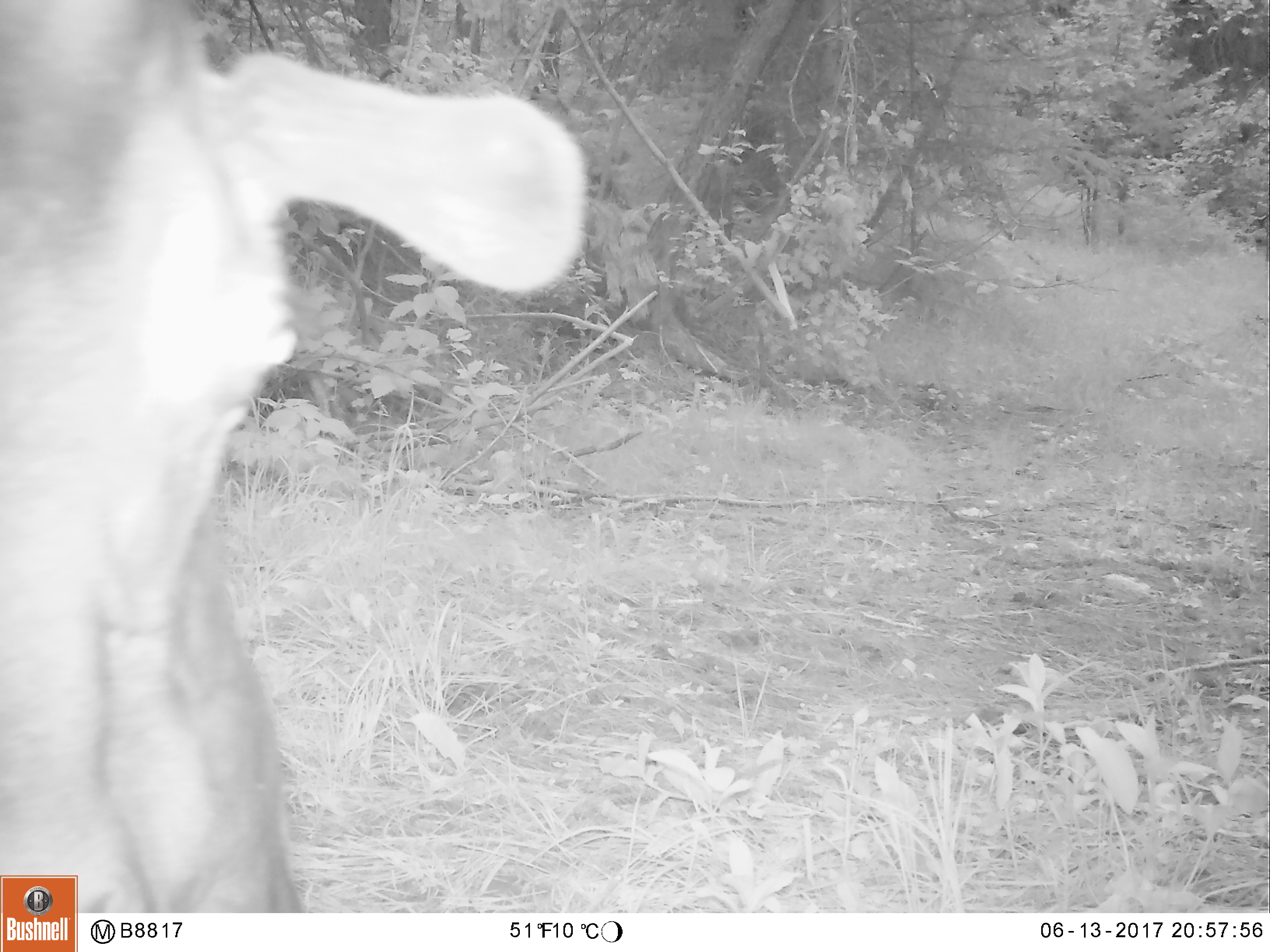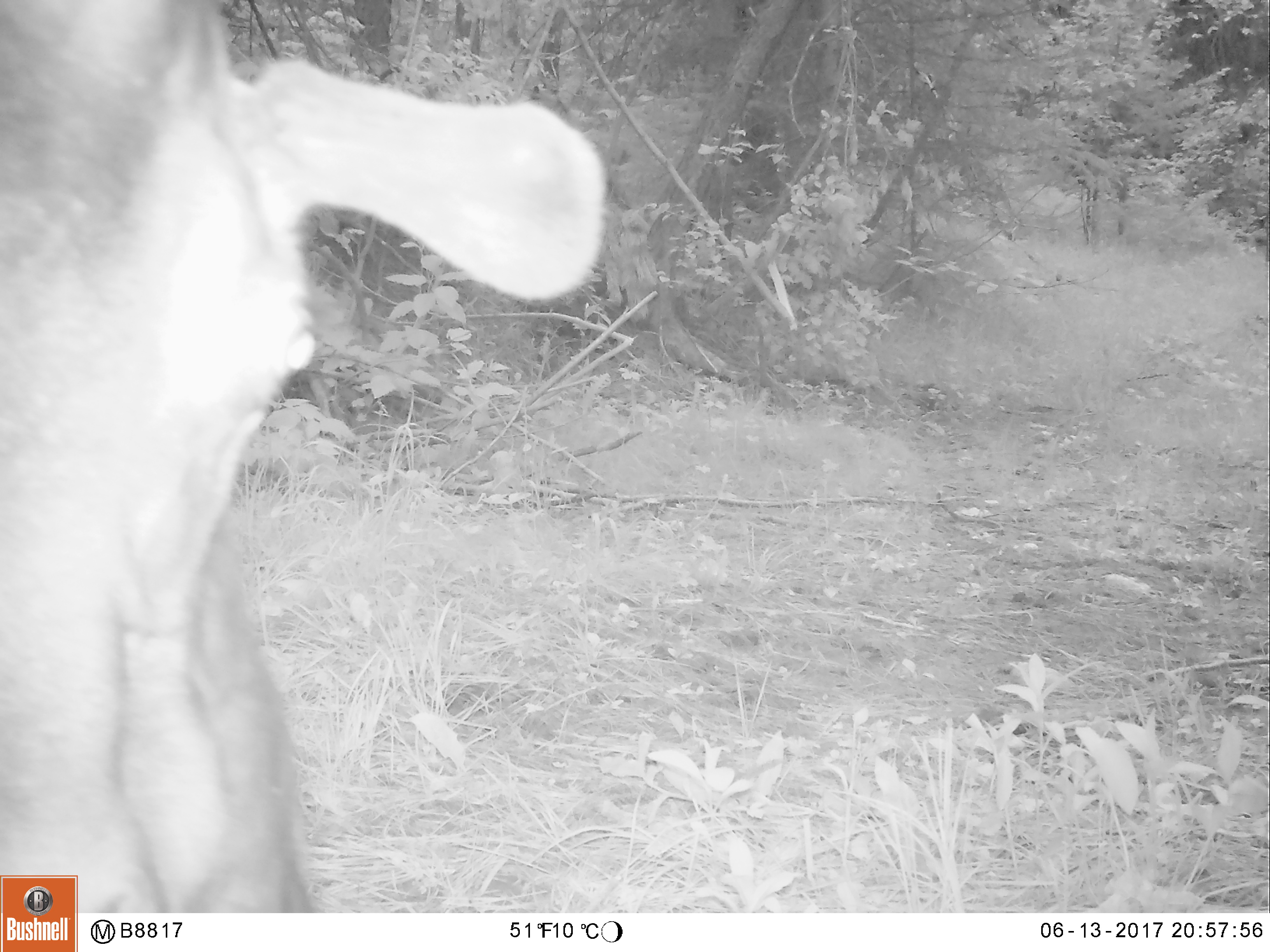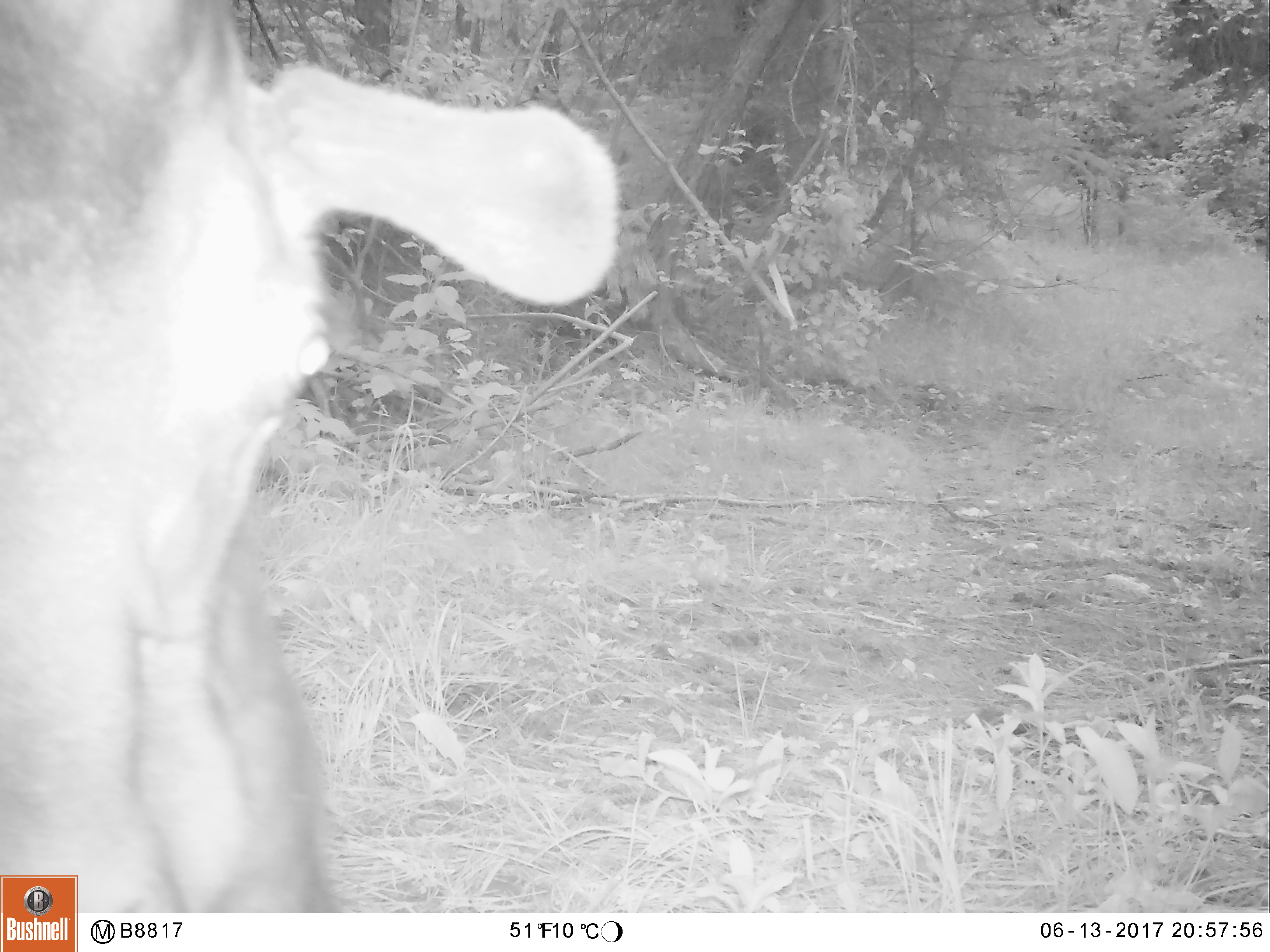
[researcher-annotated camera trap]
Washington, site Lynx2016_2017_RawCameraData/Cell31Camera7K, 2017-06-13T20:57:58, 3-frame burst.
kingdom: Animalia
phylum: Chordata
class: Mammalia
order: Artiodactyla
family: Cervidae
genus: Alces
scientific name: Alces alces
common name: moose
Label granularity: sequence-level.